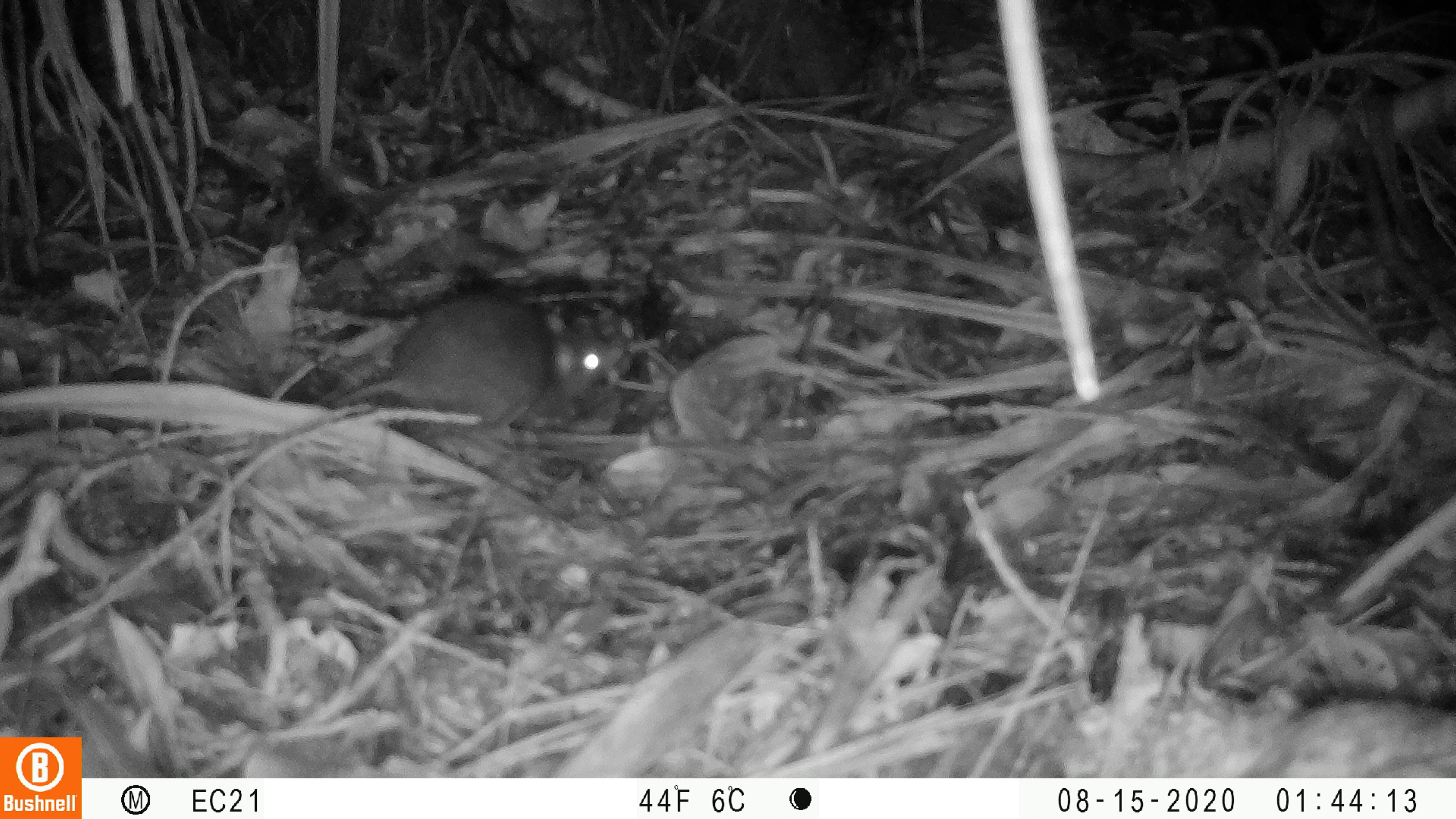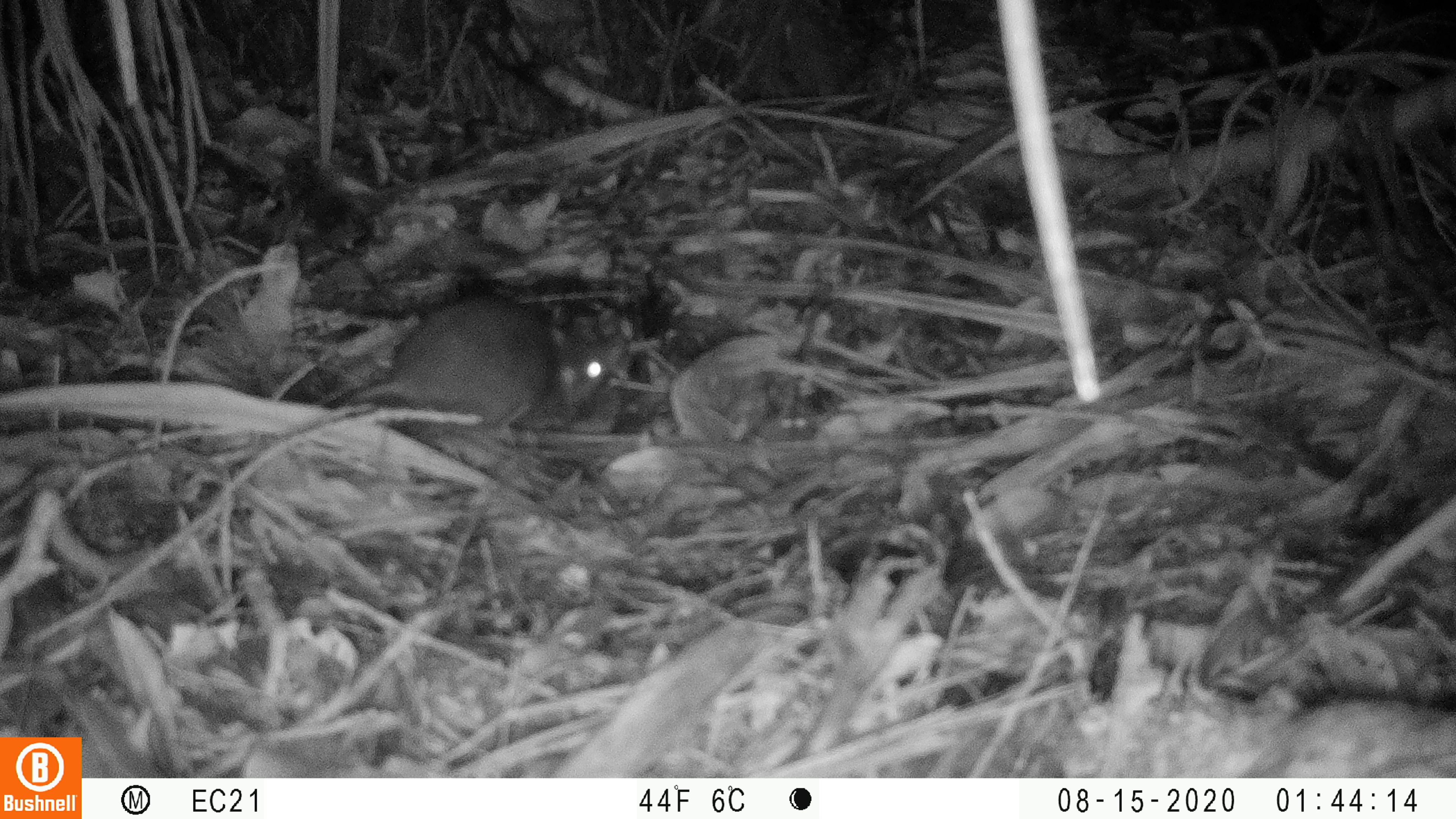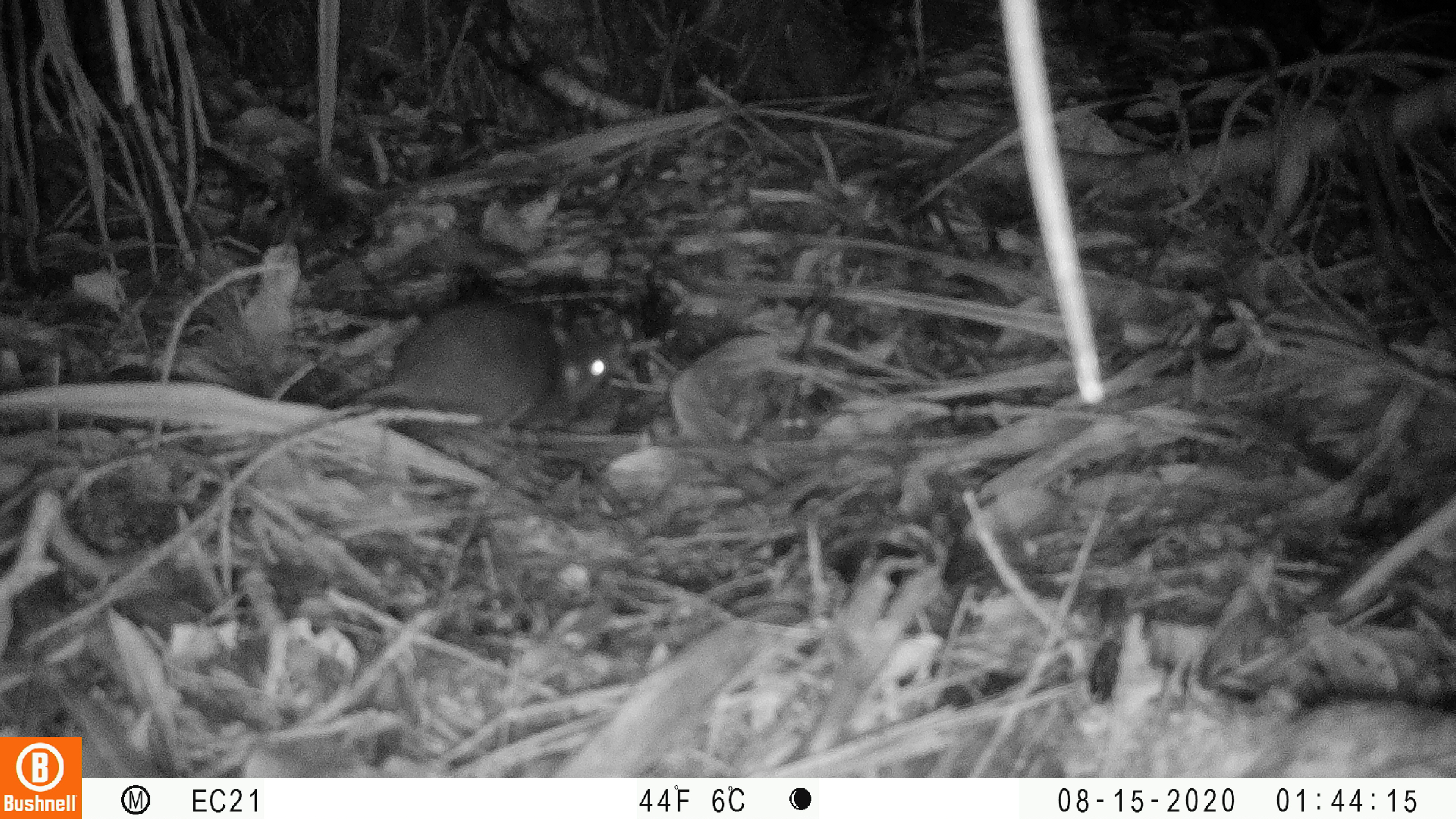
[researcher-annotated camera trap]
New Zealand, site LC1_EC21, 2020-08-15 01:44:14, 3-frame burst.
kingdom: Animalia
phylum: Chordata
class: Mammalia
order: Rodentia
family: Muridae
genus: Rattus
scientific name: Rattus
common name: rat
Rat (Rattus).